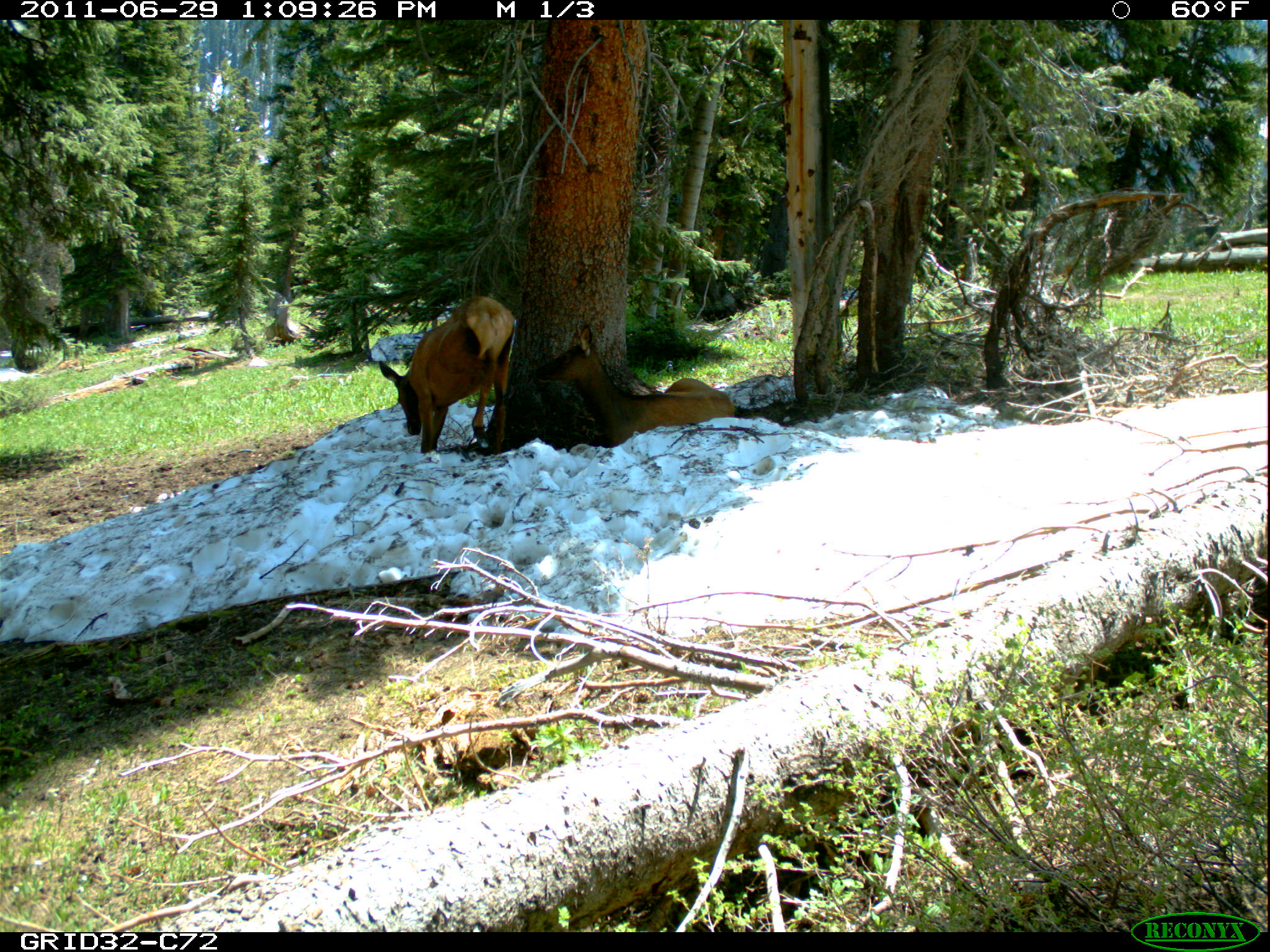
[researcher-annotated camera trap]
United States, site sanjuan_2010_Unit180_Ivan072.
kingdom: Animalia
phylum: Chordata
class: Mammalia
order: Artiodactyla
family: Cervidae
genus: Cervus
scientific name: Cervus elaphus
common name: red deer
Cervus elaphus (red deer).